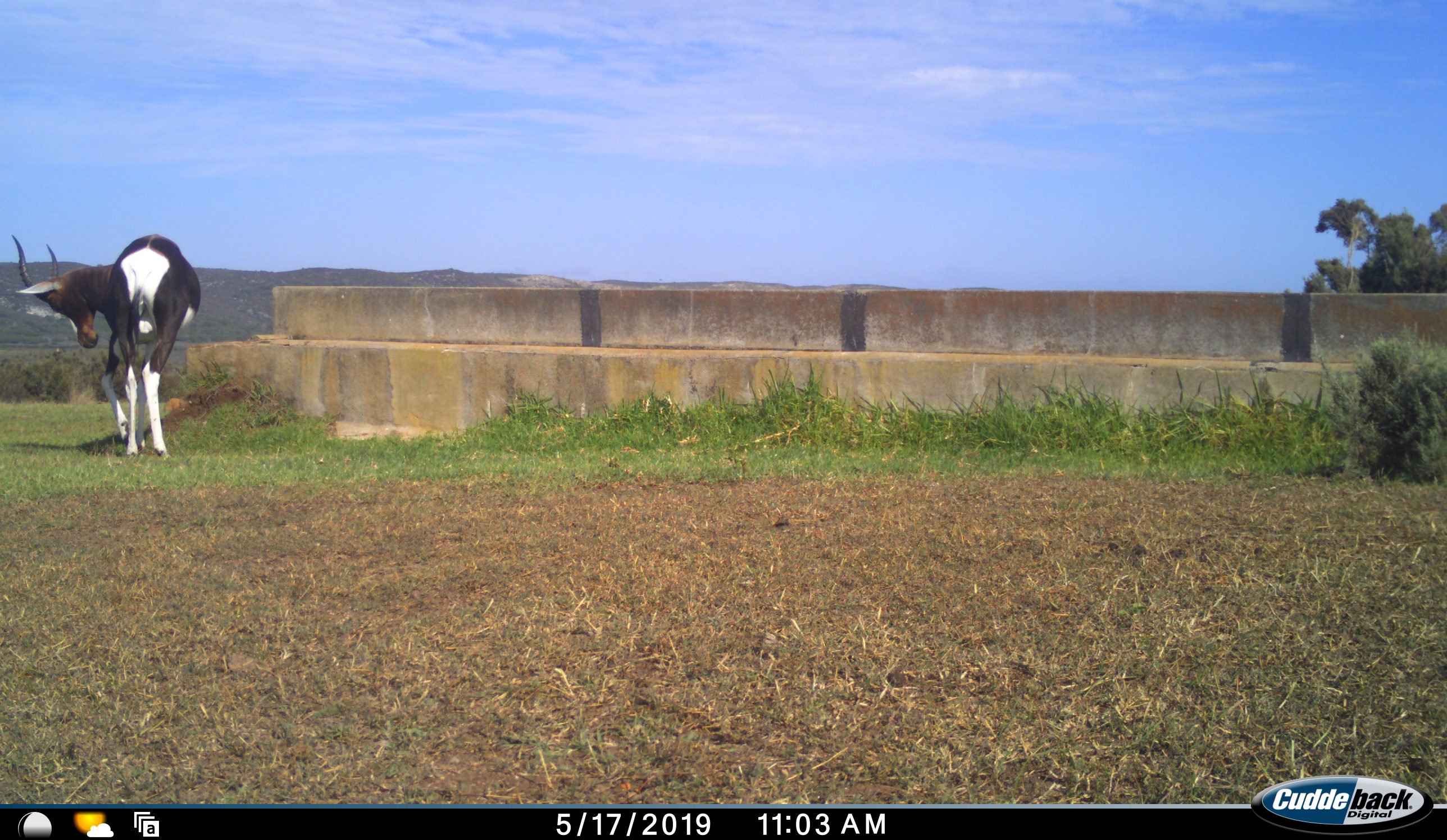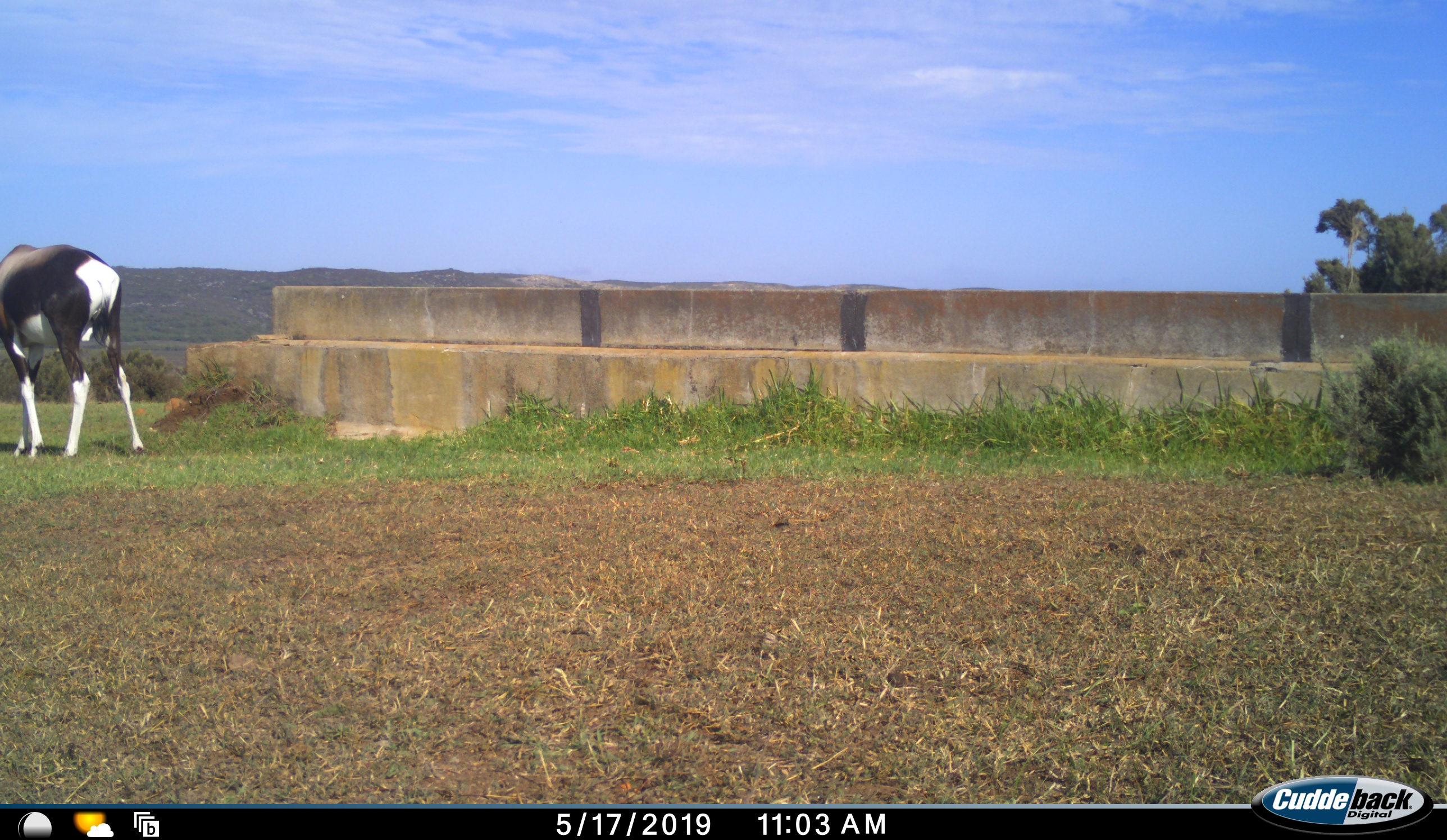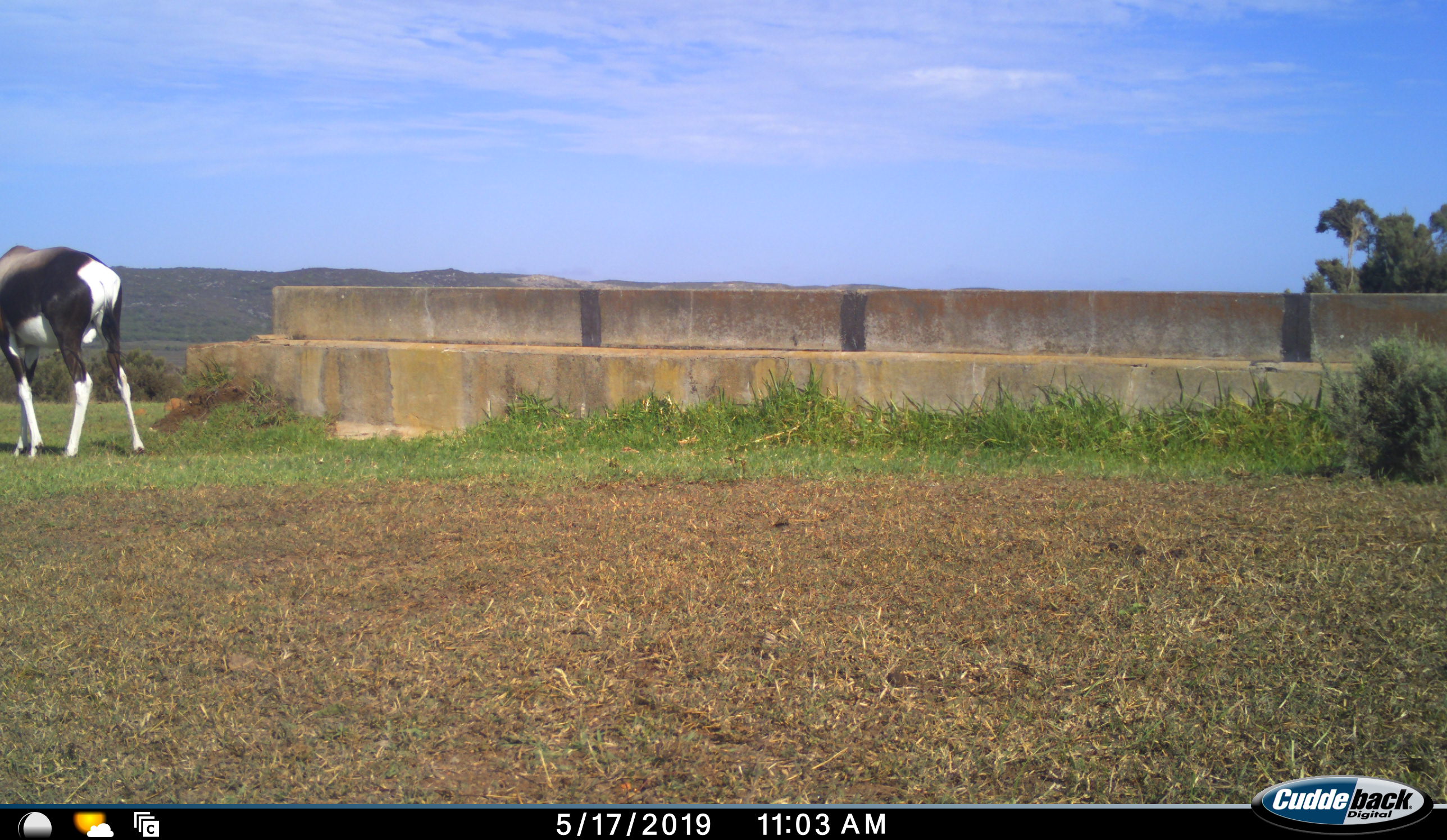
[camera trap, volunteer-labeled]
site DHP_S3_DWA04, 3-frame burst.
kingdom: Animalia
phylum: Chordata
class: Mammalia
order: Artiodactyla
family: Bovidae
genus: Damaliscus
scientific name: Damaliscus pygargus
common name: bontebok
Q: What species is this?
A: Bontebok (Damaliscus pygargus).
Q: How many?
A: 1.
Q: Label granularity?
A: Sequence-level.